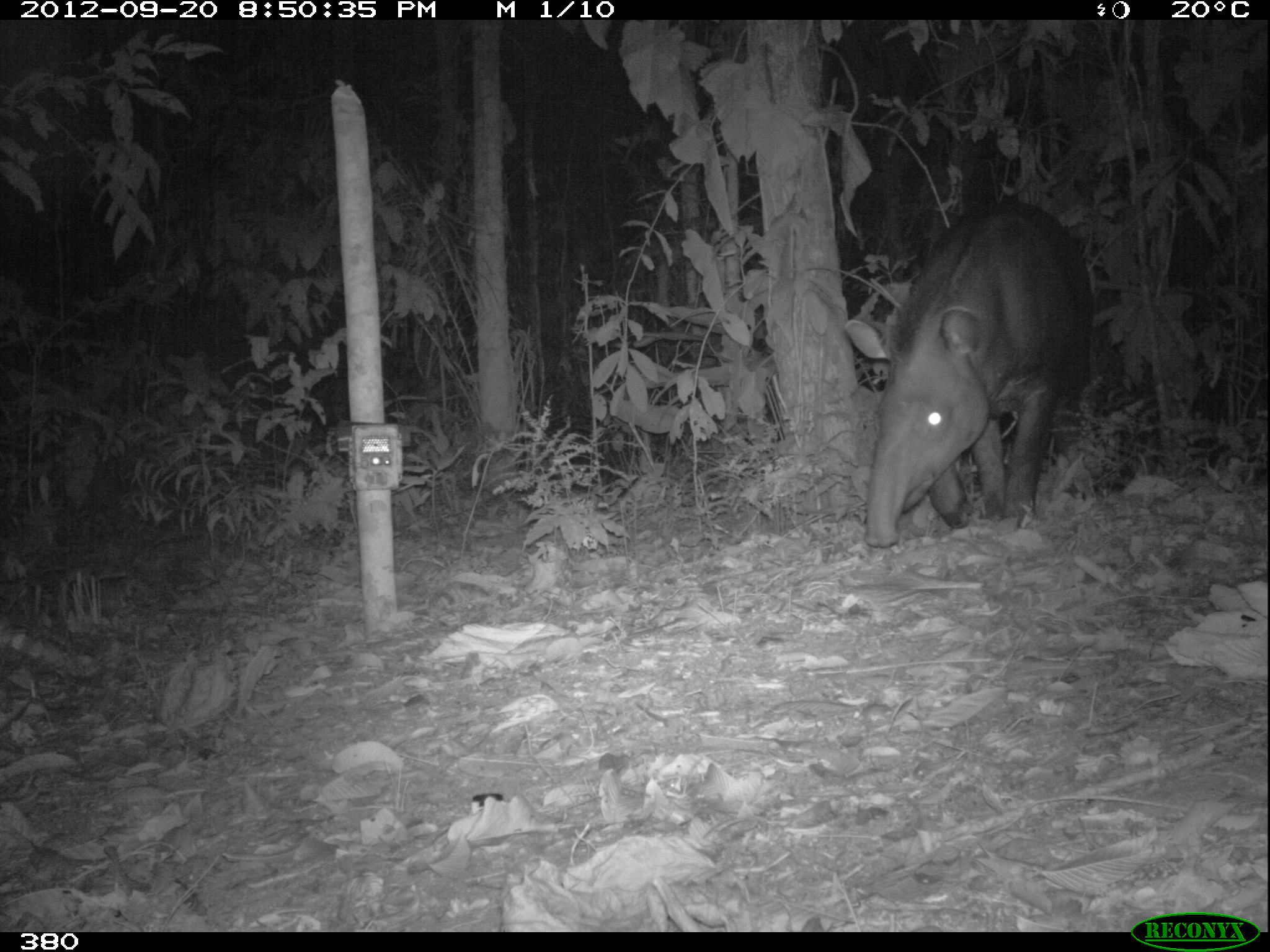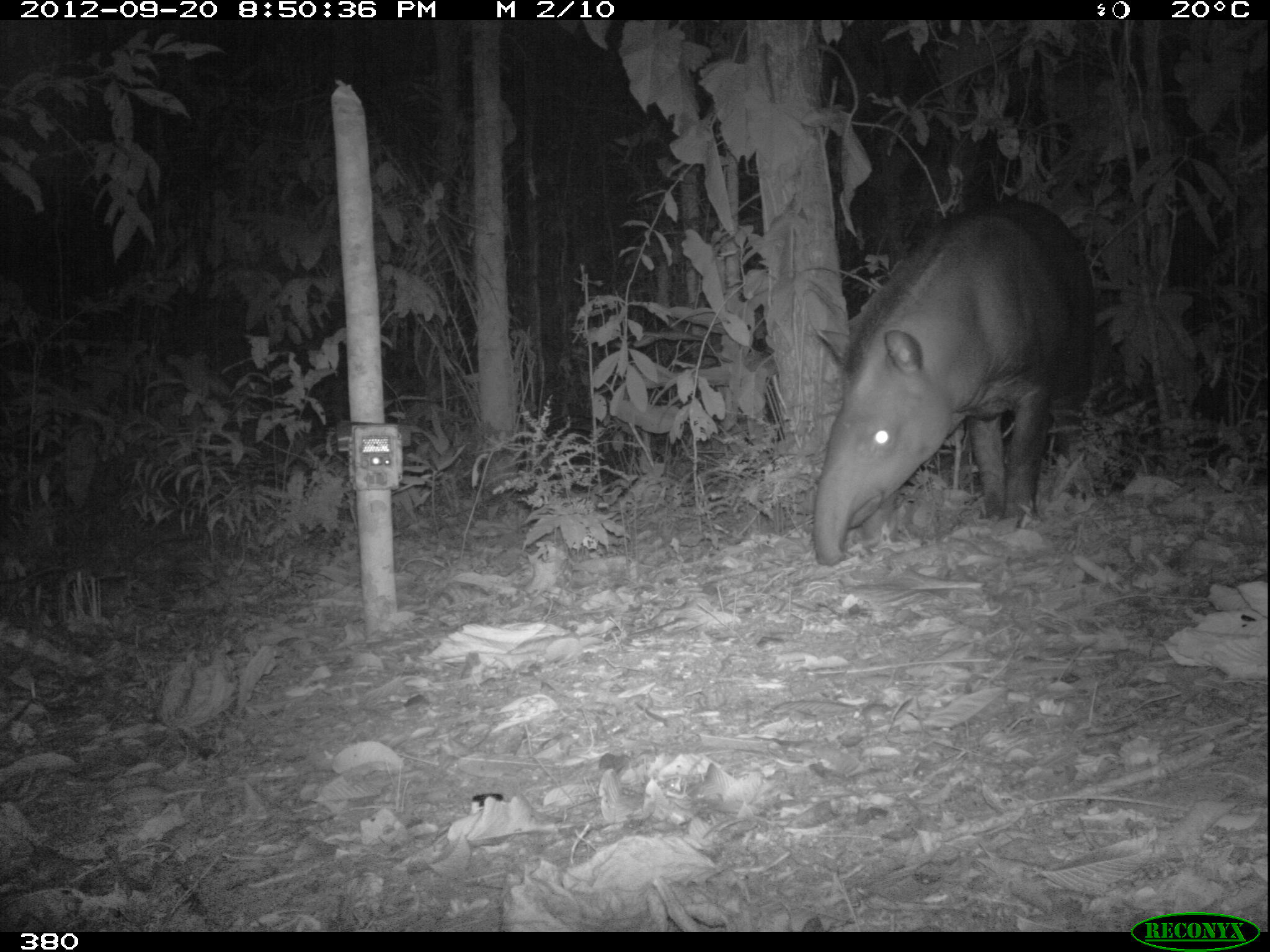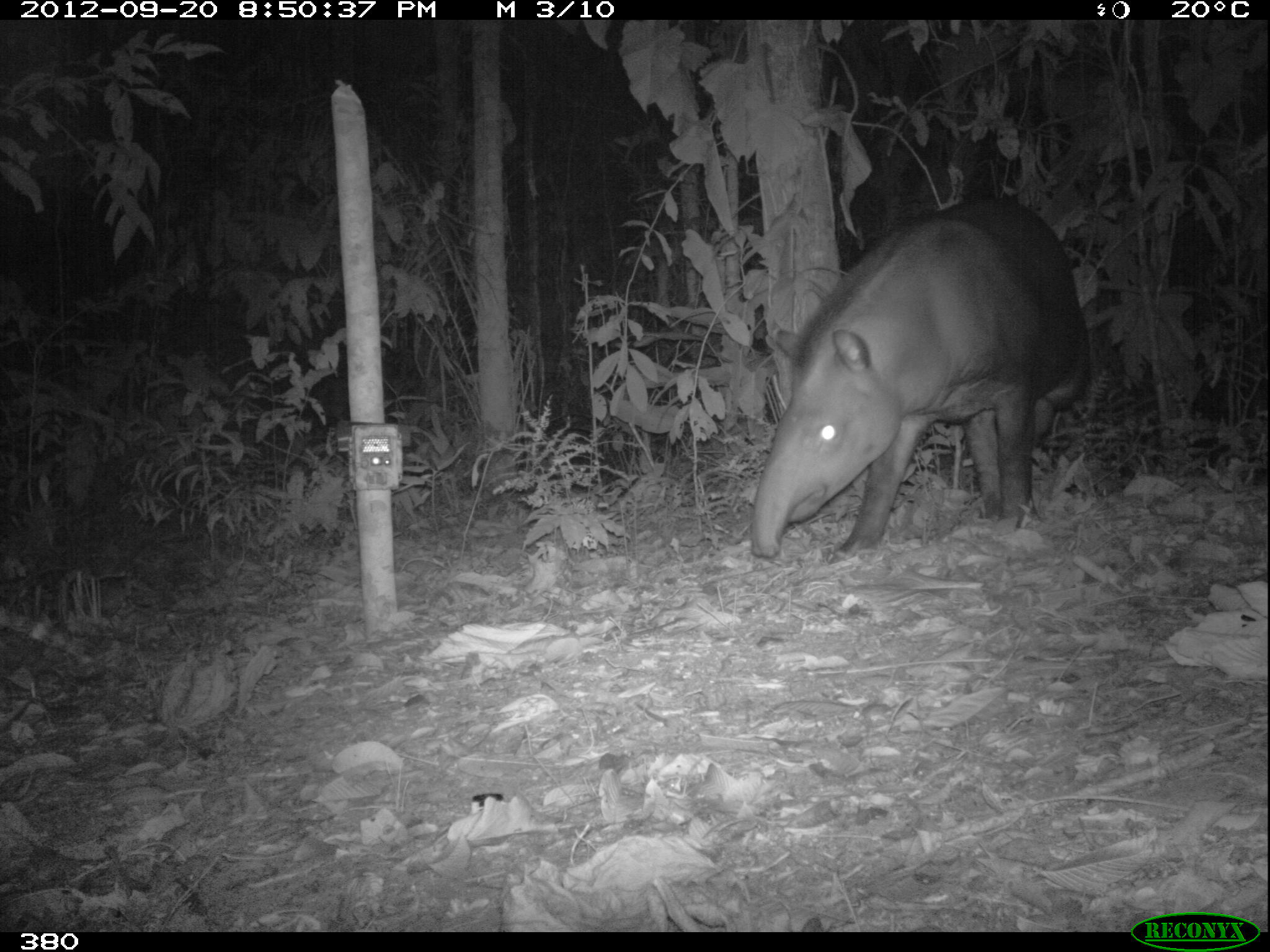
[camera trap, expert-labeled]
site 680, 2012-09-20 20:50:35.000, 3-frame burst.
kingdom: Animalia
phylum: Chordata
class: Mammalia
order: Perissodactyla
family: Tapiridae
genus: Tapirus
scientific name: Tapirus terrestris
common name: south american tapir